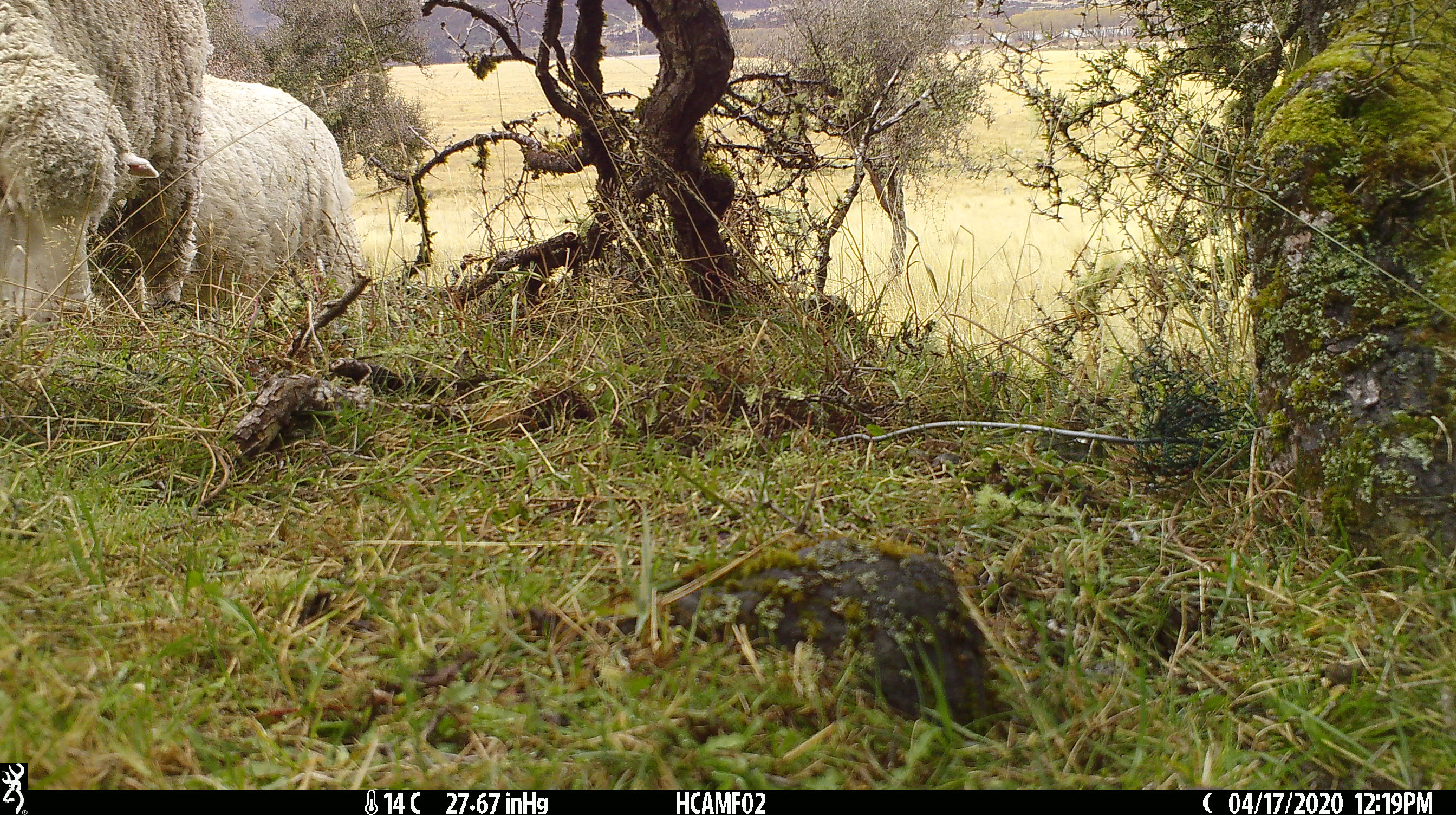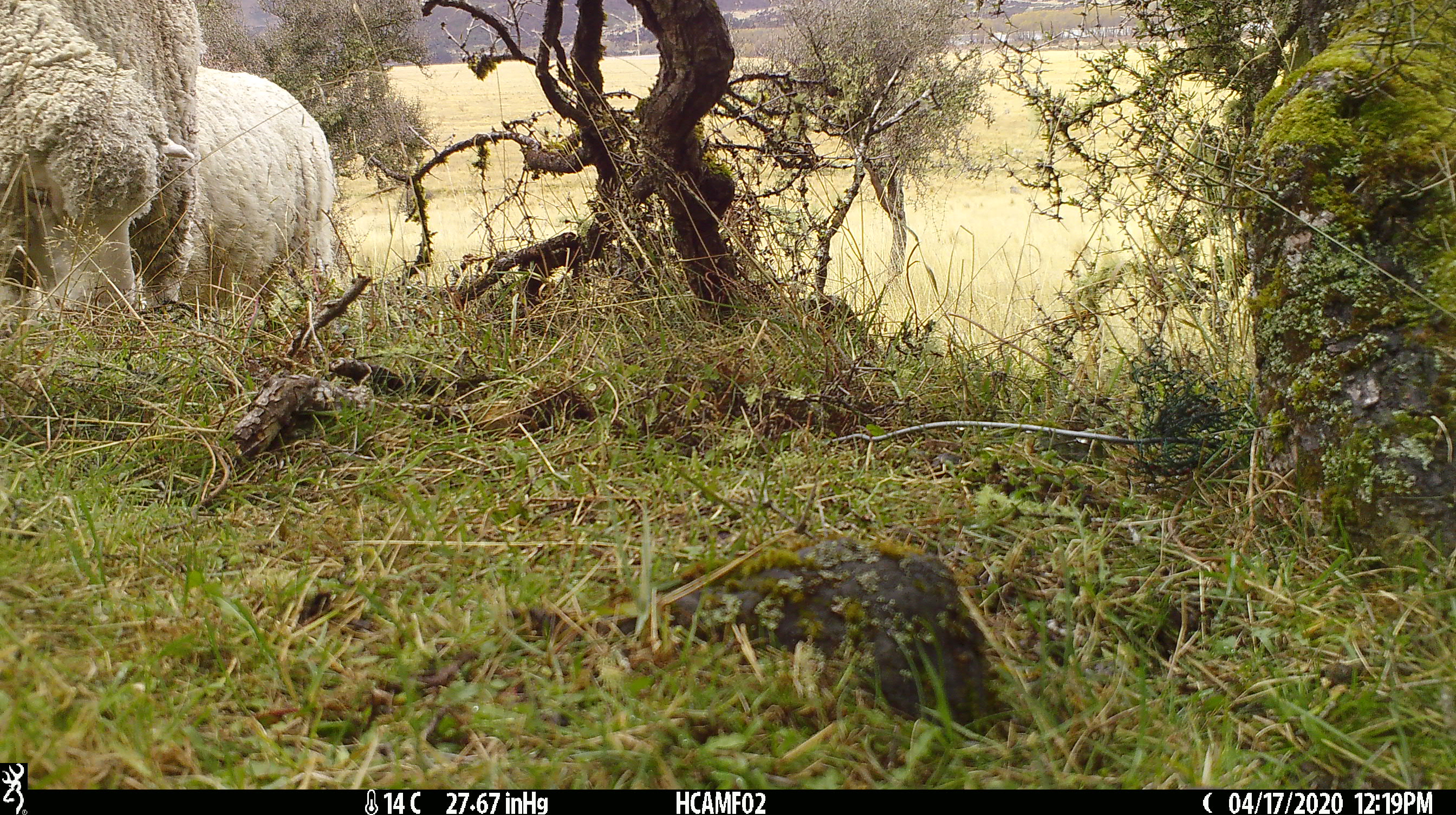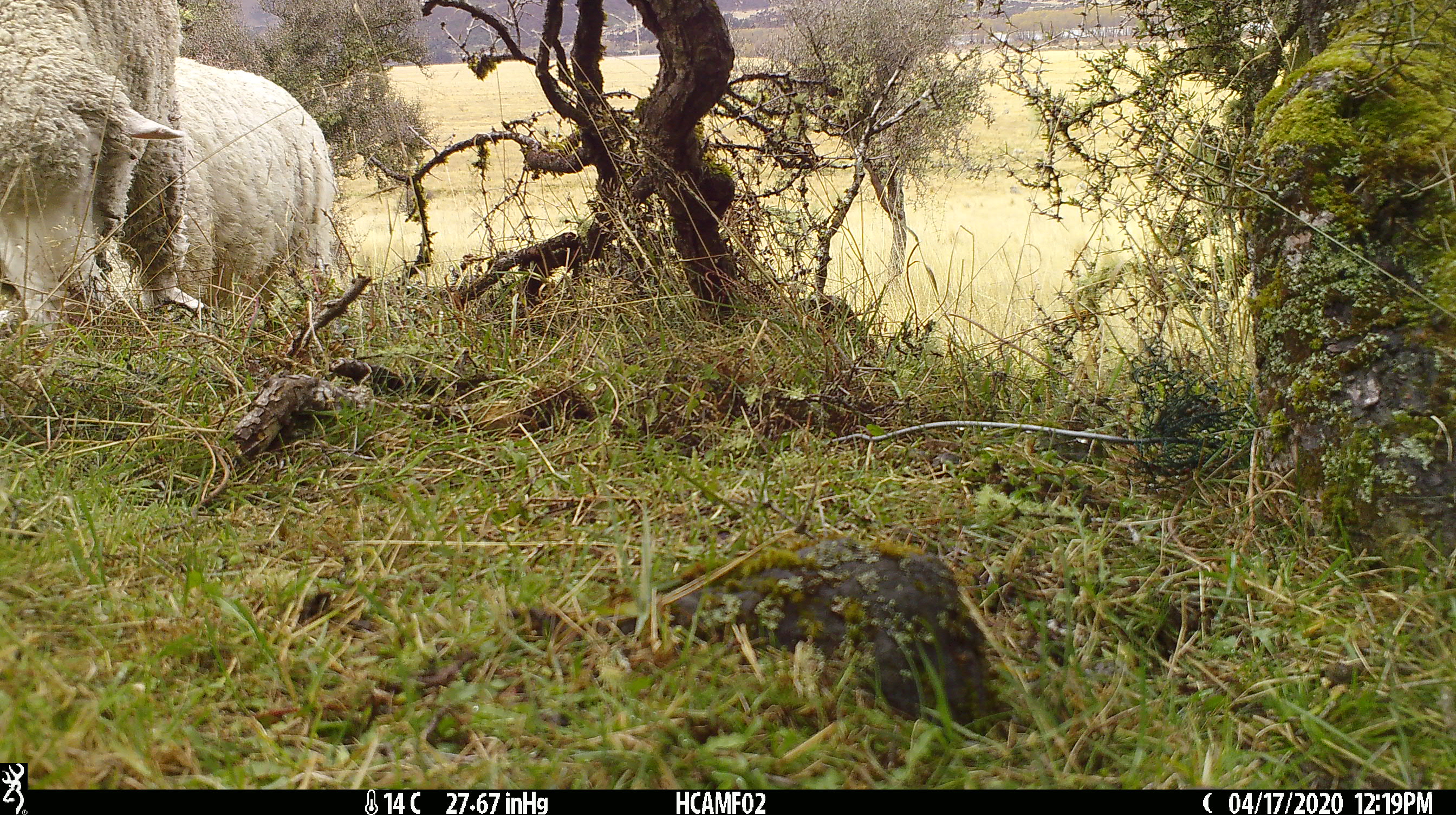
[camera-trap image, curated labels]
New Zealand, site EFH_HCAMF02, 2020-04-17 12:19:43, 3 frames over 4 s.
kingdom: Animalia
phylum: Chordata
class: Mammalia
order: Artiodactyla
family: Bovidae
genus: Ovis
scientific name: Ovis aries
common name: domestic sheep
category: sheep